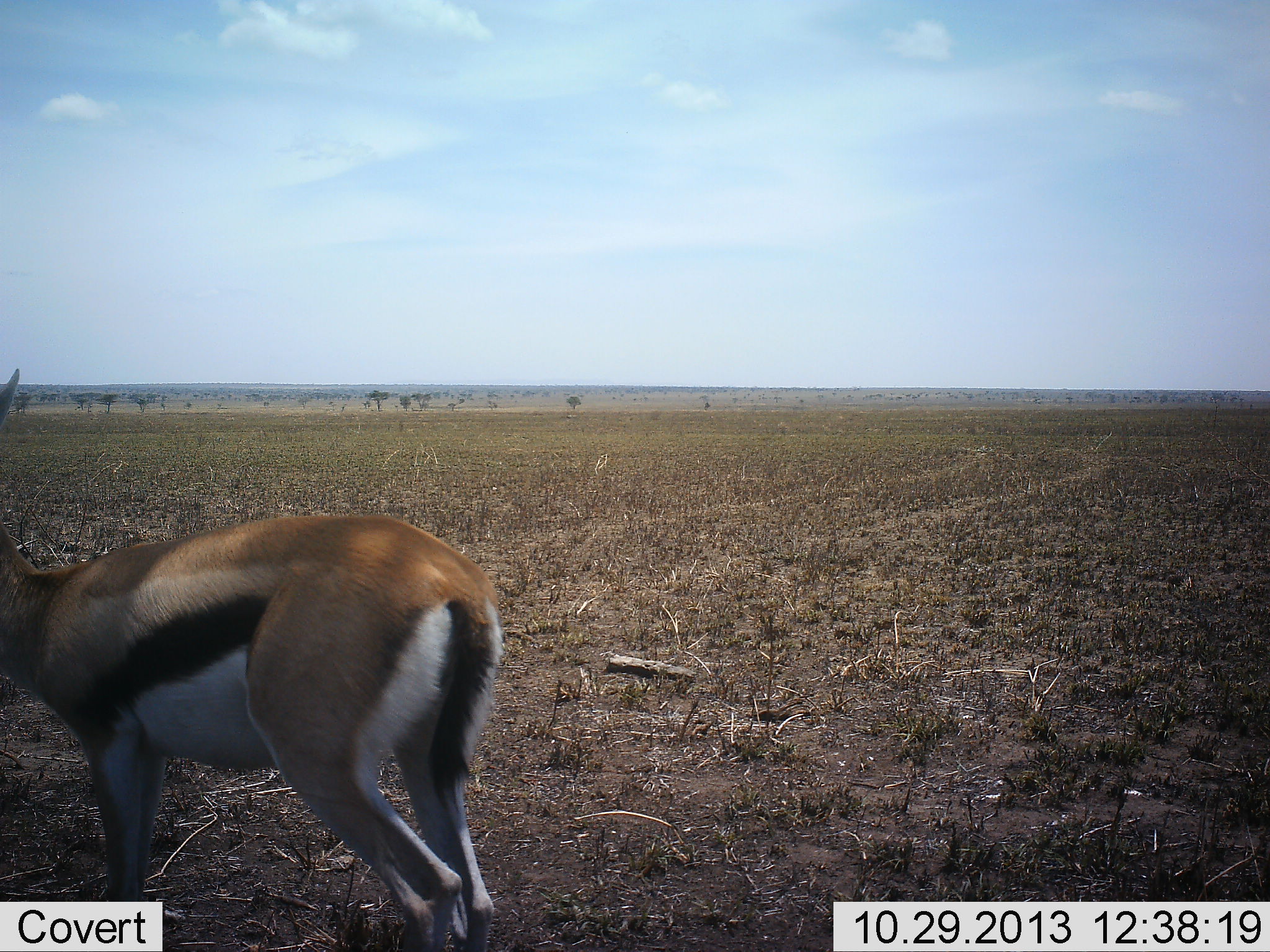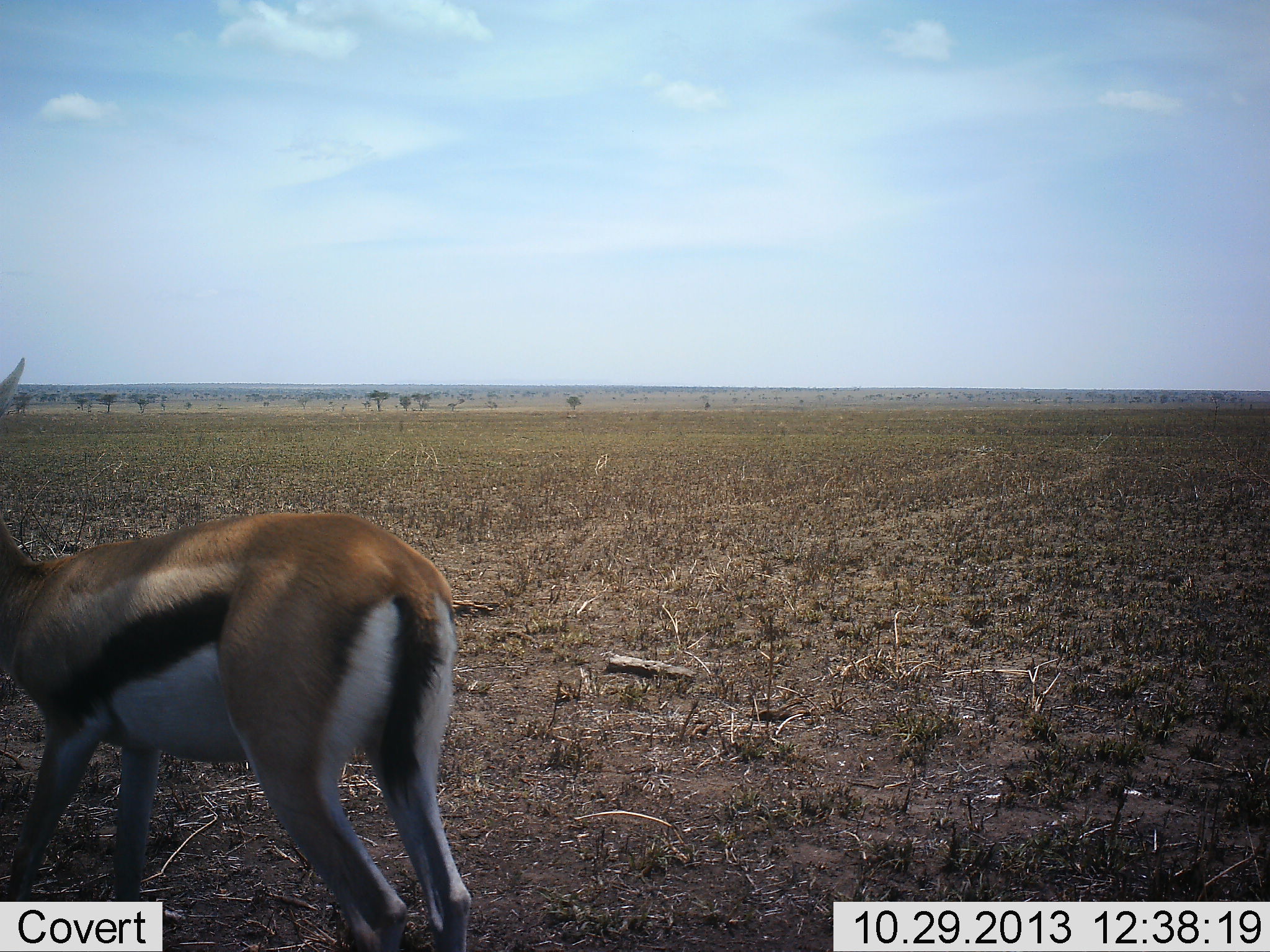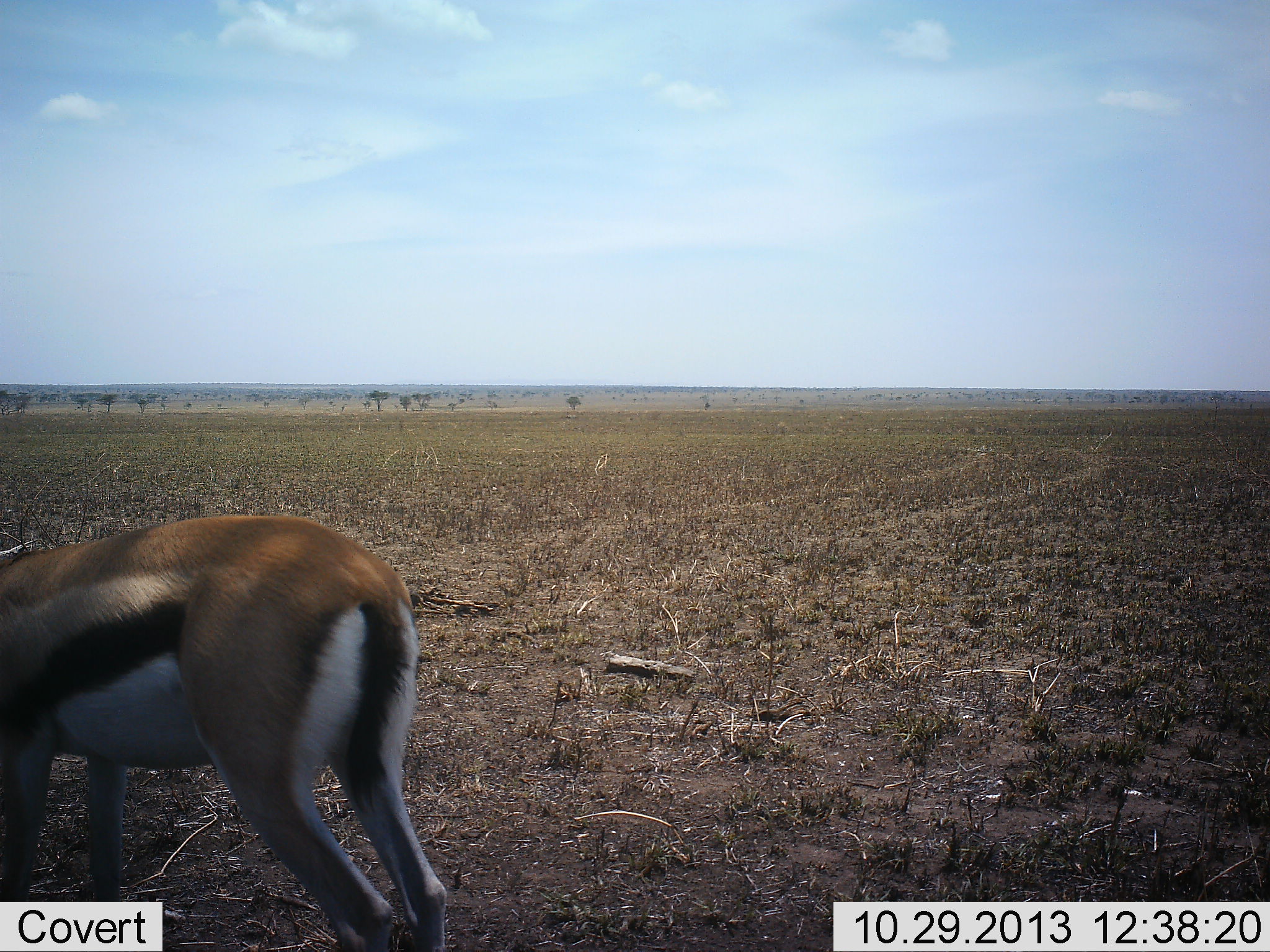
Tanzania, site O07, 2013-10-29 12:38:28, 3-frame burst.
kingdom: Animalia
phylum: Chordata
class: Mammalia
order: Artiodactyla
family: Bovidae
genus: Eudorcas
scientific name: Eudorcas thomsonii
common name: thomson's gazelle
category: gazellethomsons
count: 1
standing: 50%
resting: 0%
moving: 50%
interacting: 0%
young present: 0%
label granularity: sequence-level